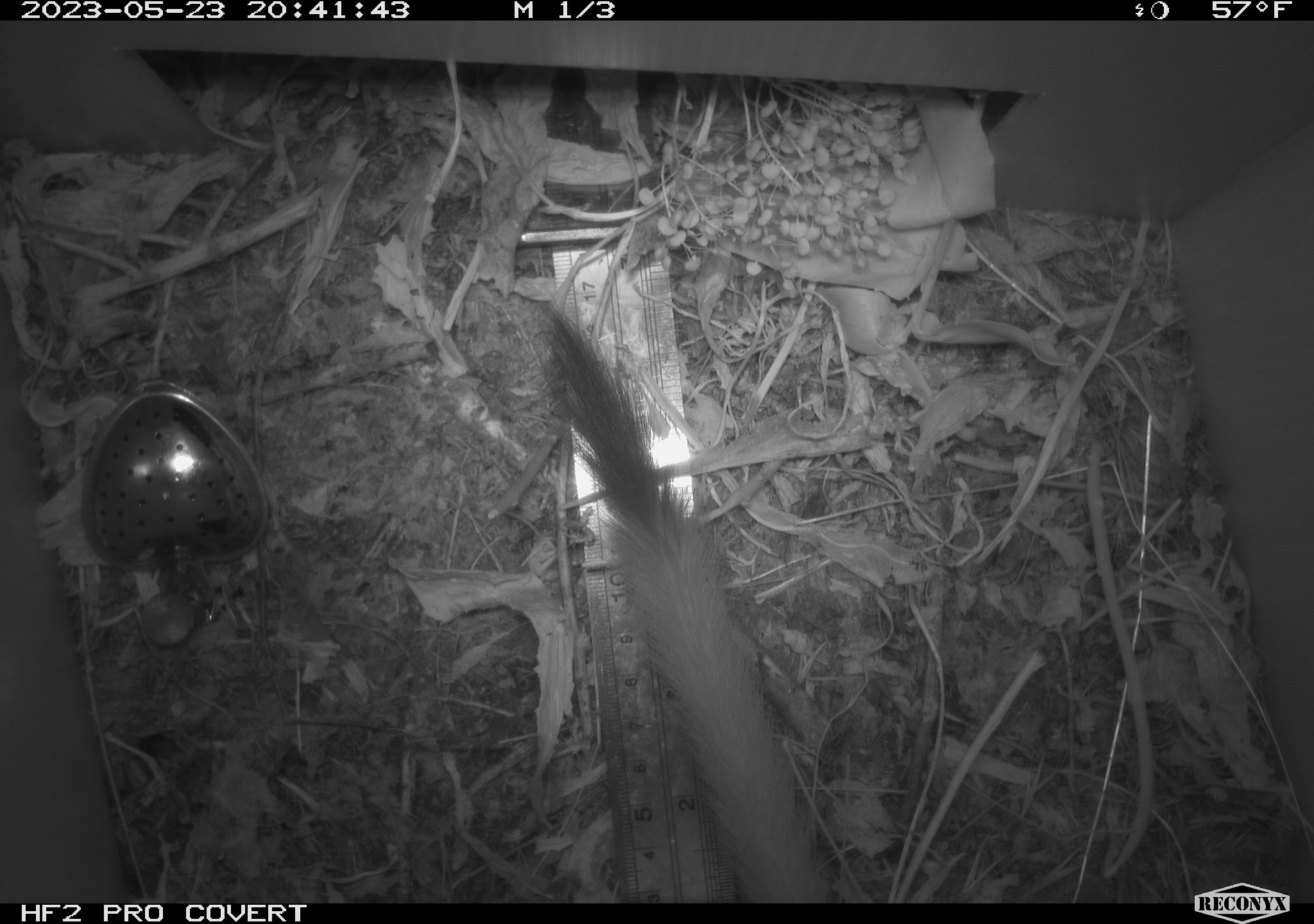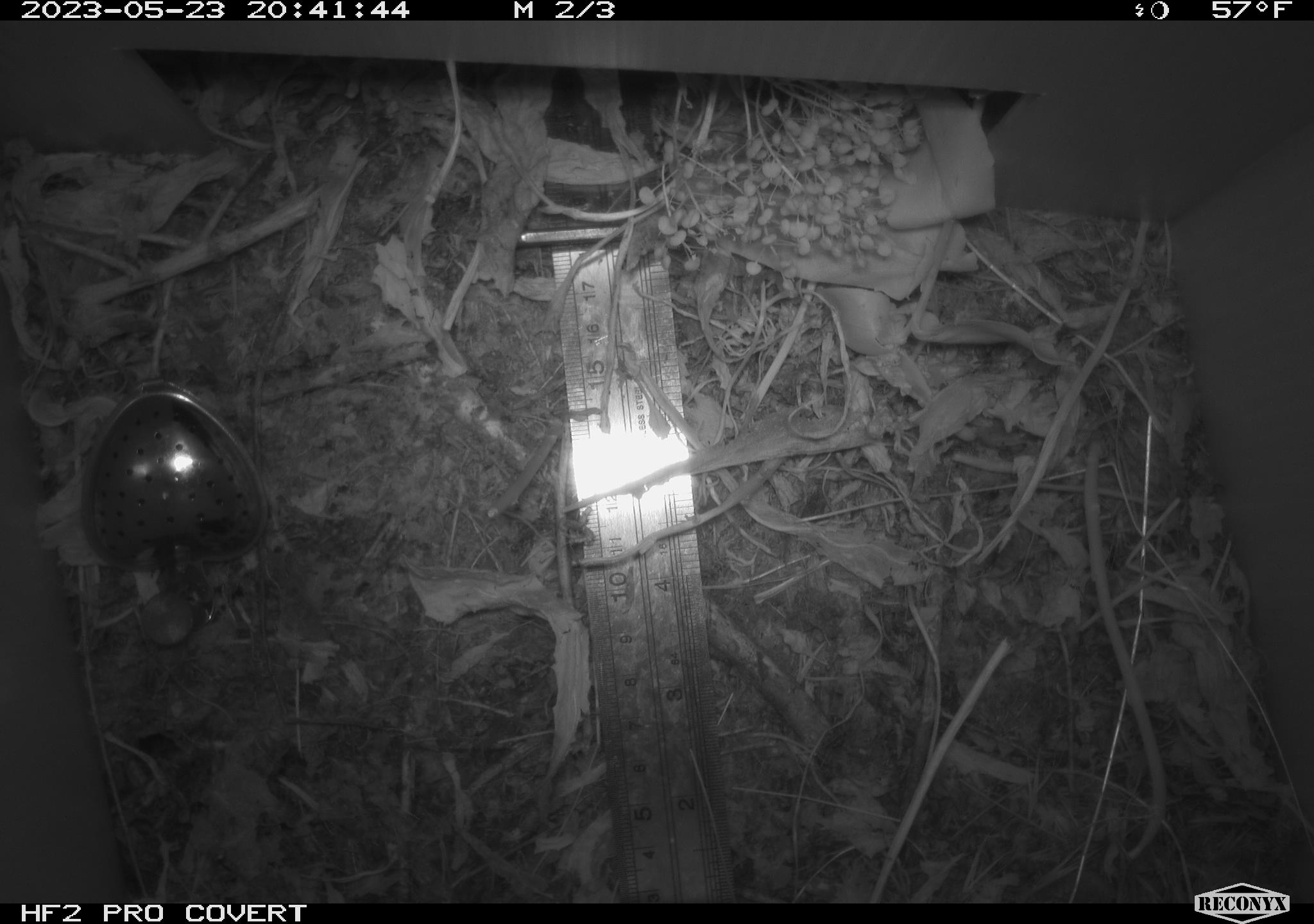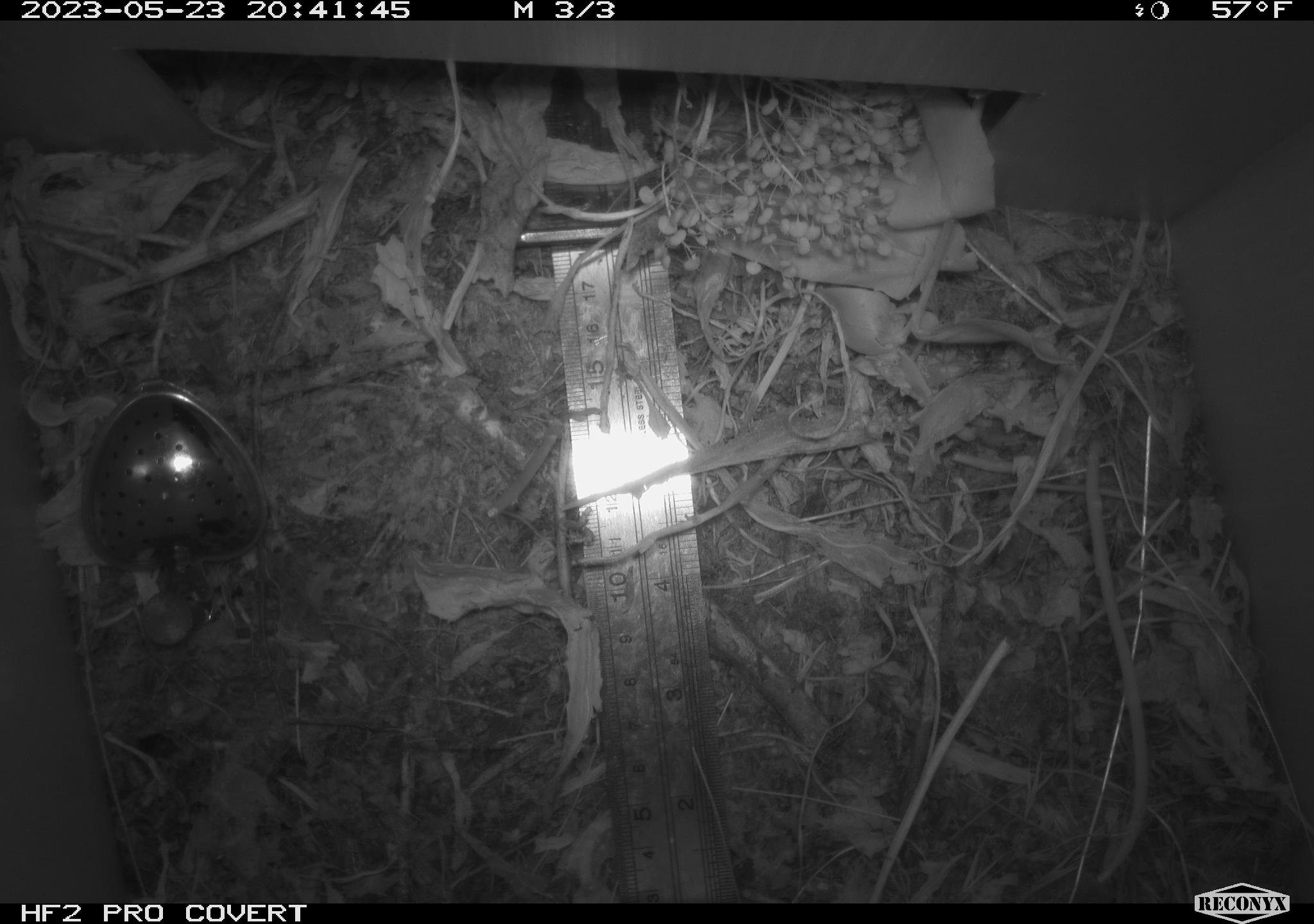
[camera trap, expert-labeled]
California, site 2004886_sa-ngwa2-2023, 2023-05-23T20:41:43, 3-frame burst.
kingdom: Animalia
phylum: Chordata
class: Mammalia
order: Carnivora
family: Mustelidae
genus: Neogale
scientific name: Neogale frenata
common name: long-tailed weasel